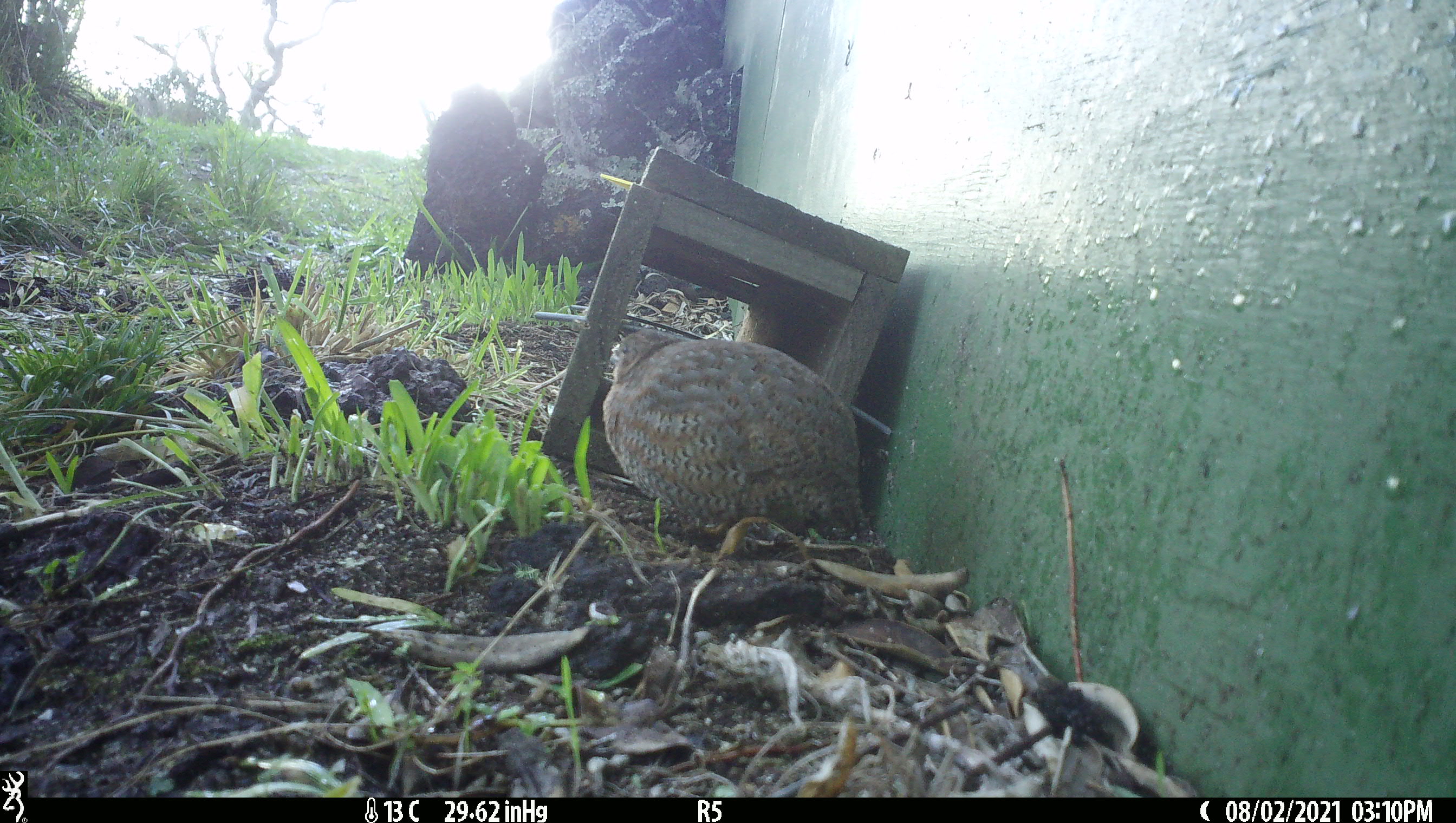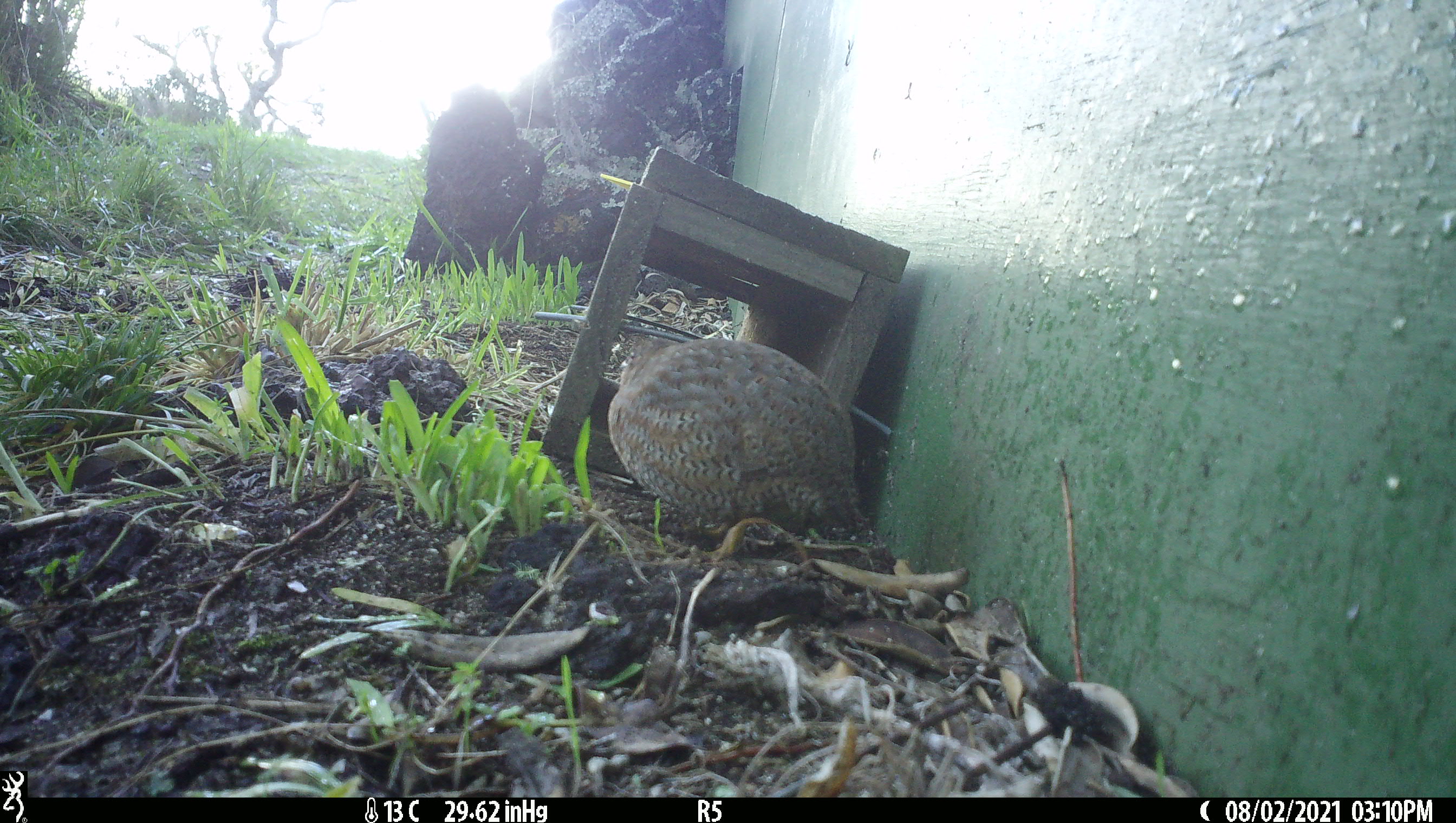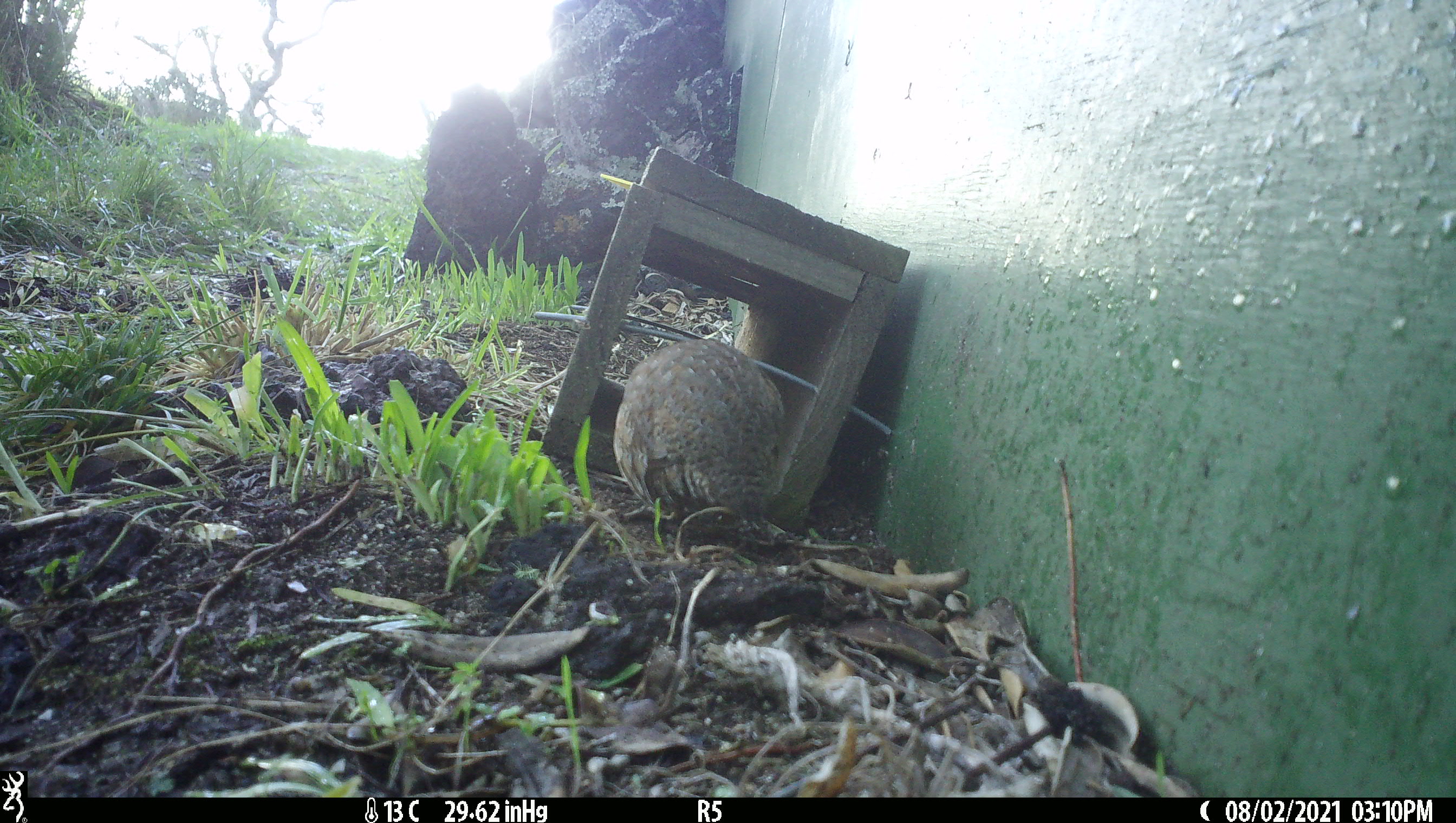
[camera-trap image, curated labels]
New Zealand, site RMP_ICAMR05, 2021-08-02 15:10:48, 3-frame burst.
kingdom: Animalia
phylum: Chordata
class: Aves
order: Galliformes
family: Phasianidae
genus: Synoicus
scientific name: Synoicus ypsilophorus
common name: brown quail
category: quail brown